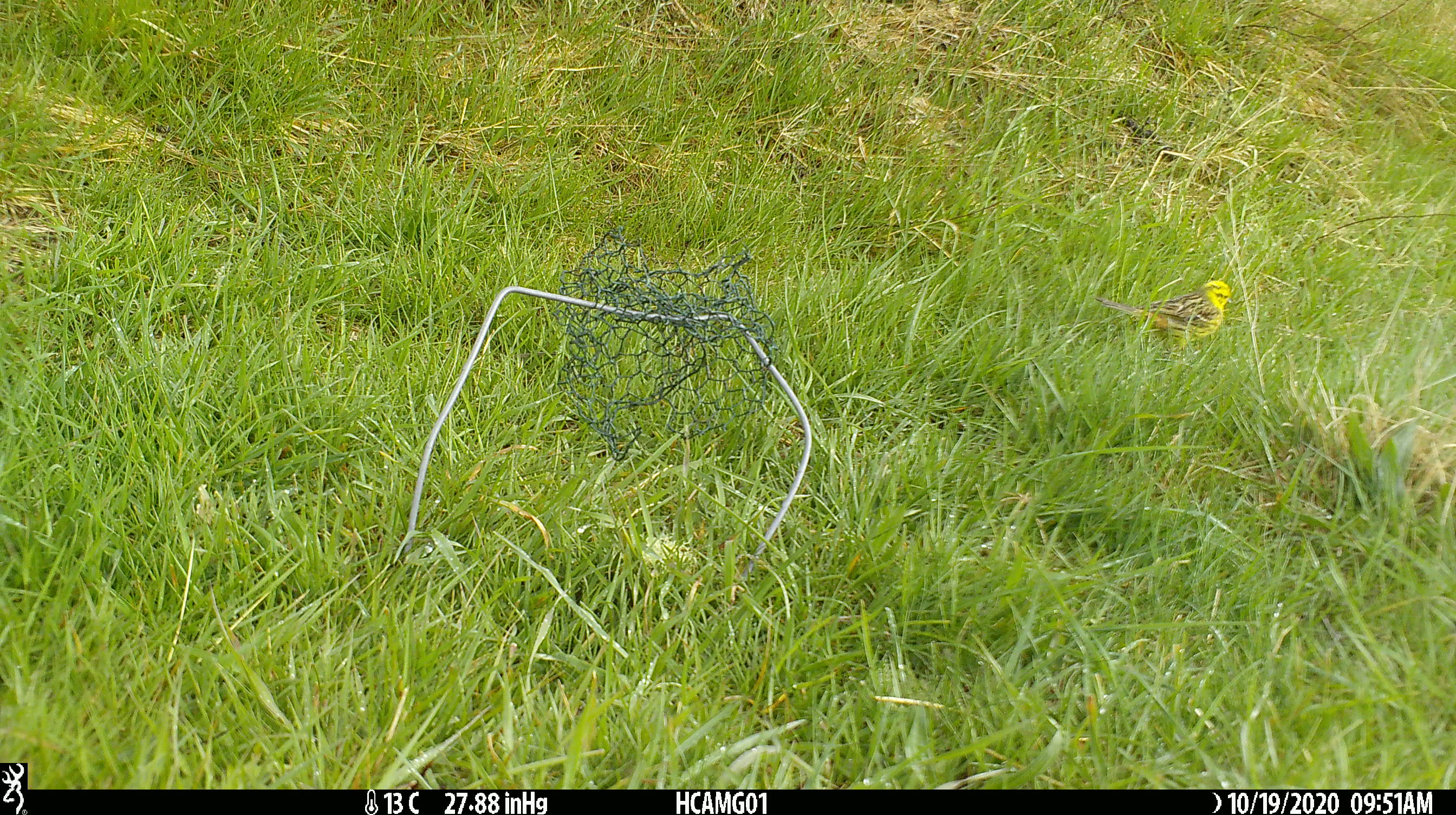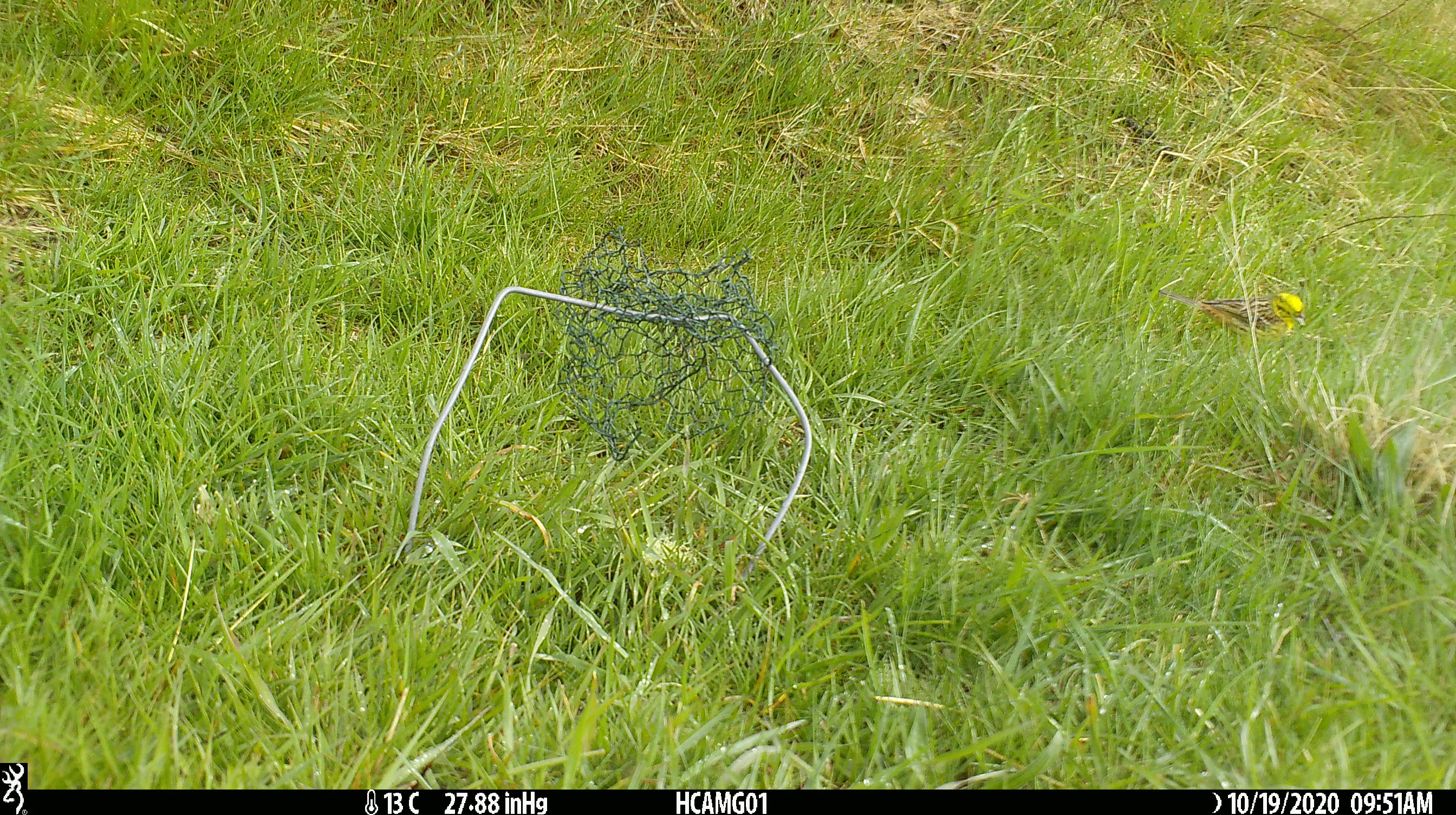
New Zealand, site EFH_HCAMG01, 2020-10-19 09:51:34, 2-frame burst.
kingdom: Animalia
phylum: Chordata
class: Aves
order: Passeriformes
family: Emberizidae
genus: Emberiza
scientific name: Emberiza citrinella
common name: yellowhammer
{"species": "yellowhammer (Emberiza citrinella)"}